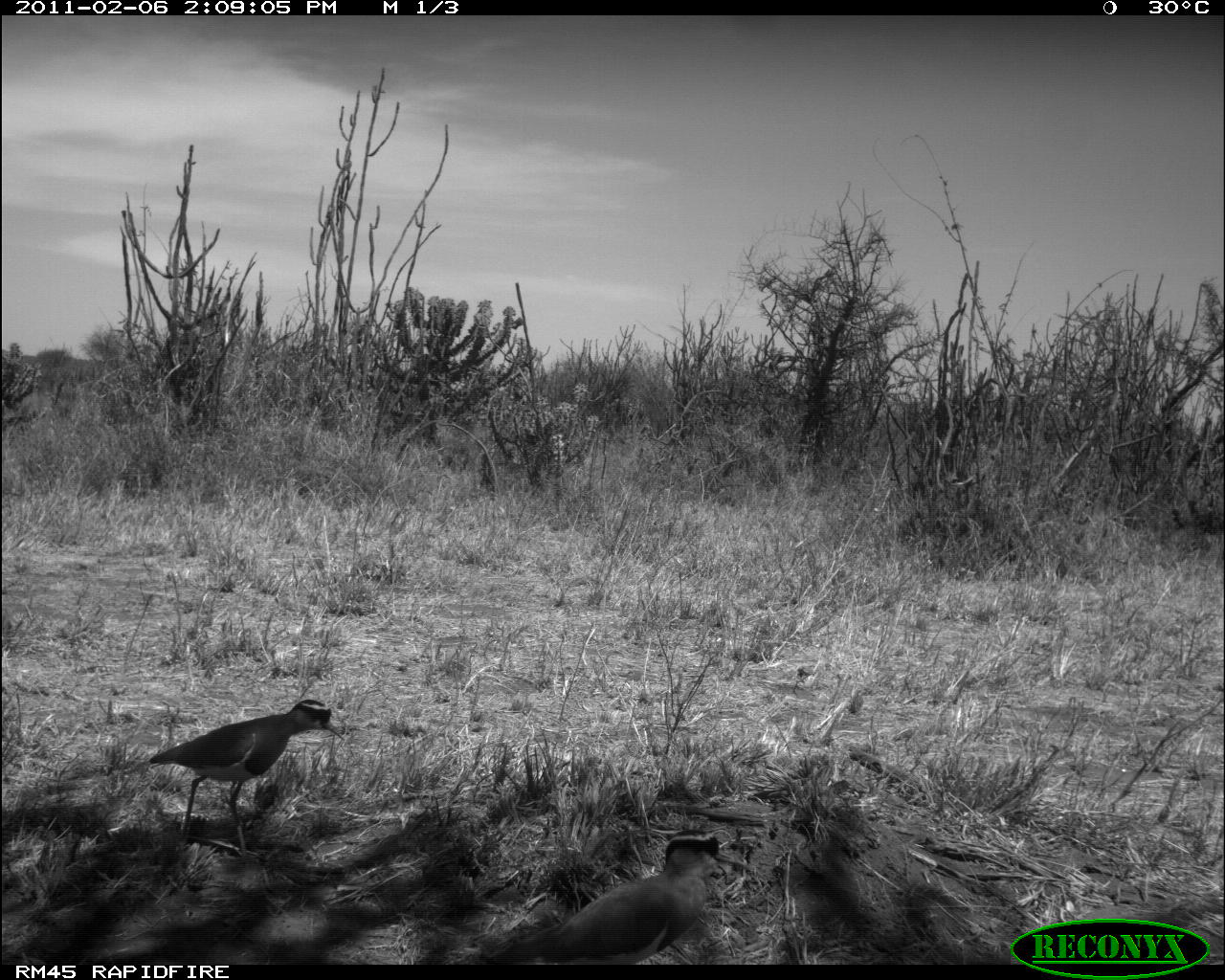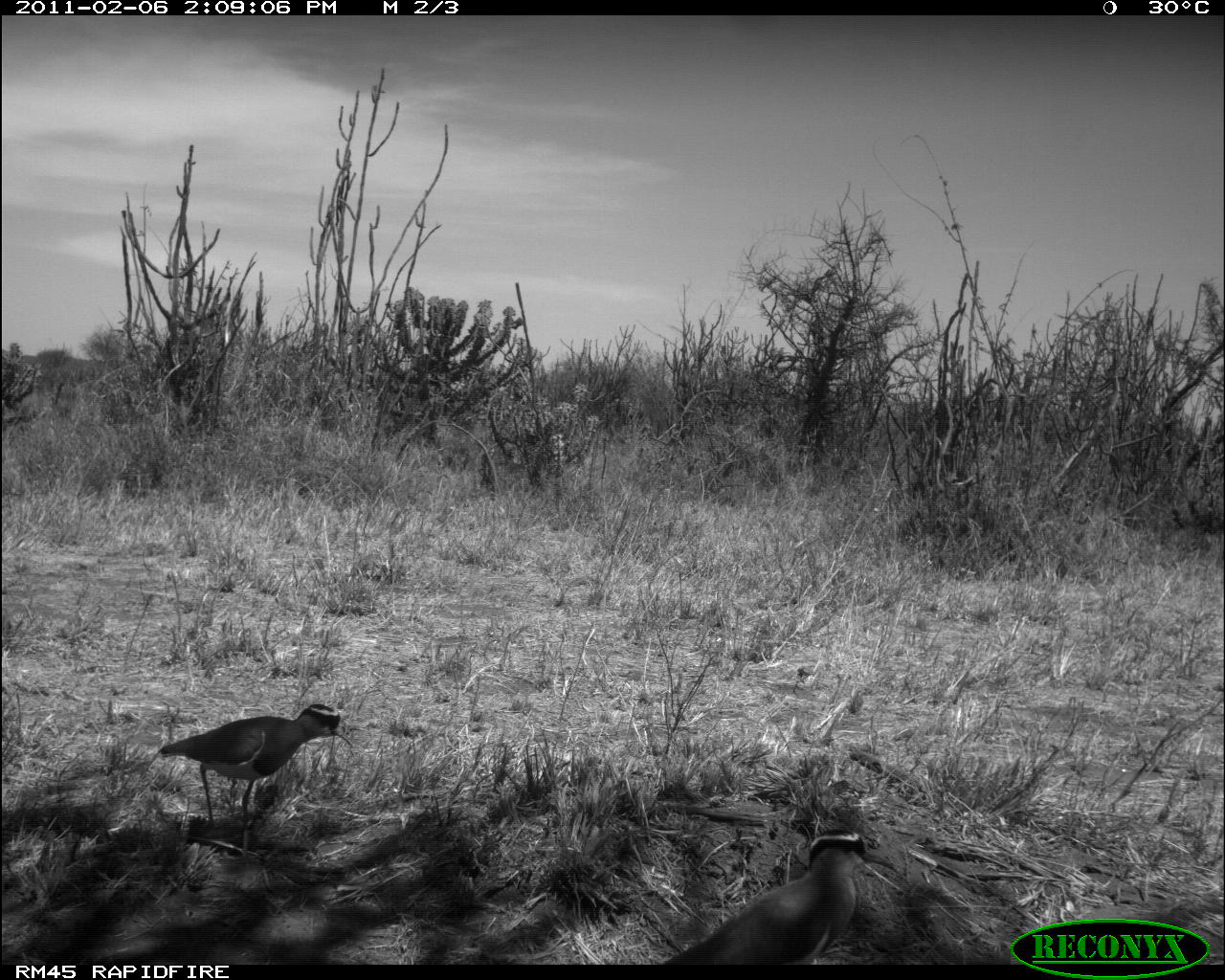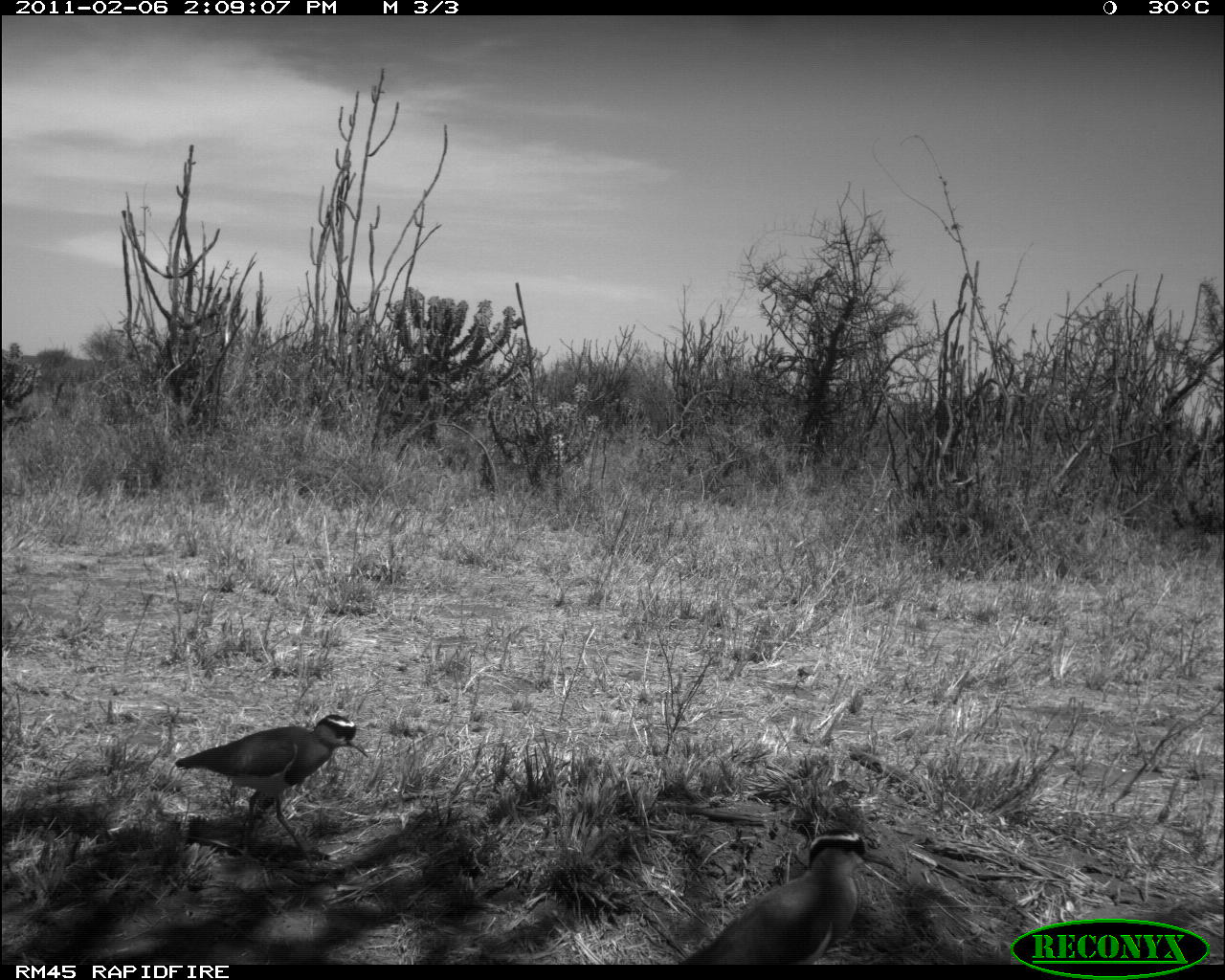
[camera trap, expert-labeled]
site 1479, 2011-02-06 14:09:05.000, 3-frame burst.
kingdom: Animalia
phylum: Chordata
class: Aves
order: Charadriiformes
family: Charadriidae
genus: Vanellus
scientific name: Vanellus coronatus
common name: crowned lapwing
Vanellus coronatus (crowned lapwing), count 2.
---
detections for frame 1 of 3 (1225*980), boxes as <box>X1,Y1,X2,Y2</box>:
vanellus coronatus: <box>476,828,733,964</box>; <box>145,697,346,849</box>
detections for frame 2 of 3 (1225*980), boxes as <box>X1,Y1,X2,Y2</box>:
vanellus coronatus: <box>659,827,894,964</box>; <box>157,701,355,849</box>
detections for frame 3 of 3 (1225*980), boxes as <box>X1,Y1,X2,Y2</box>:
vanellus coronatus: <box>674,827,899,961</box>; <box>172,711,371,857</box>